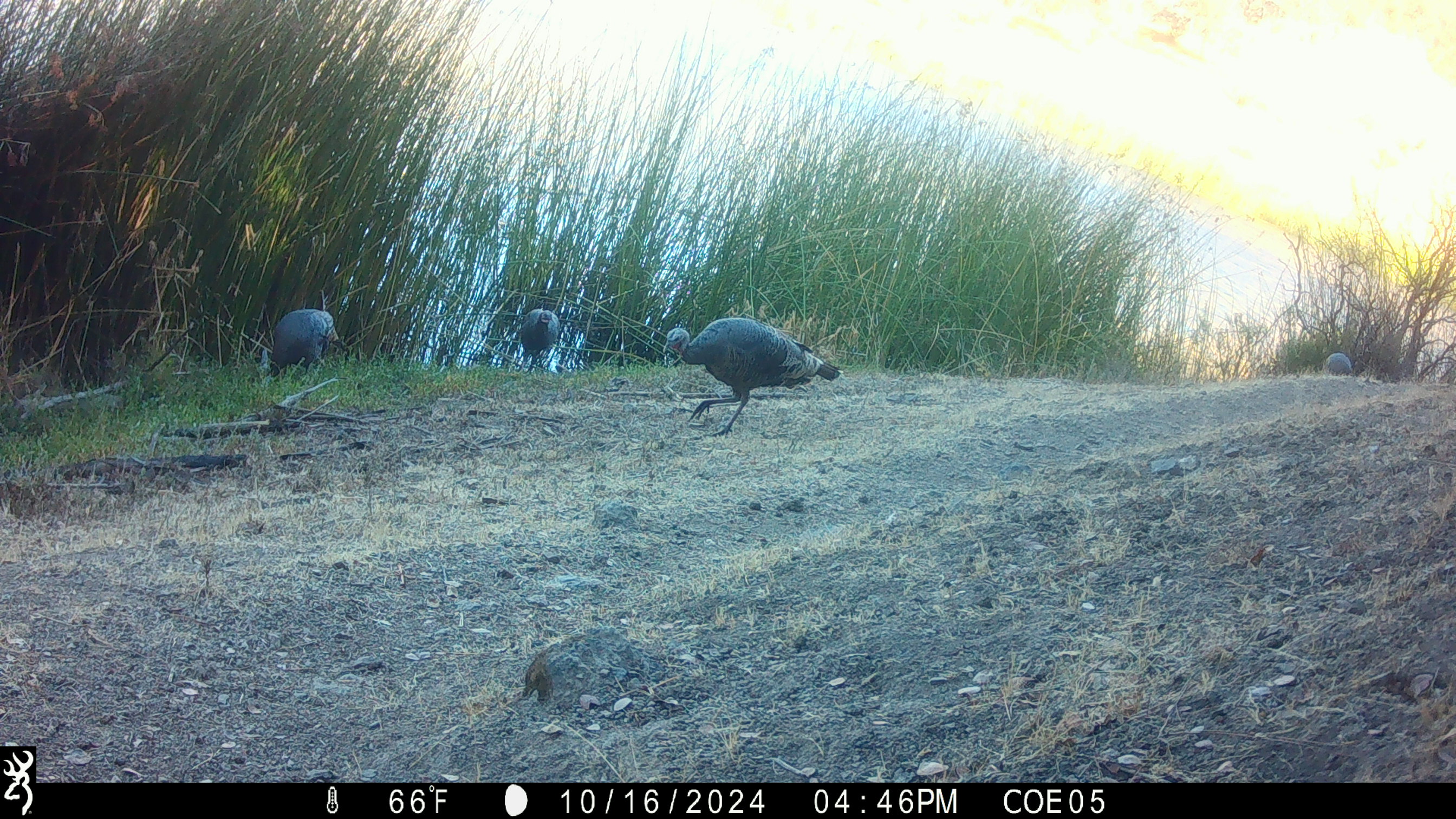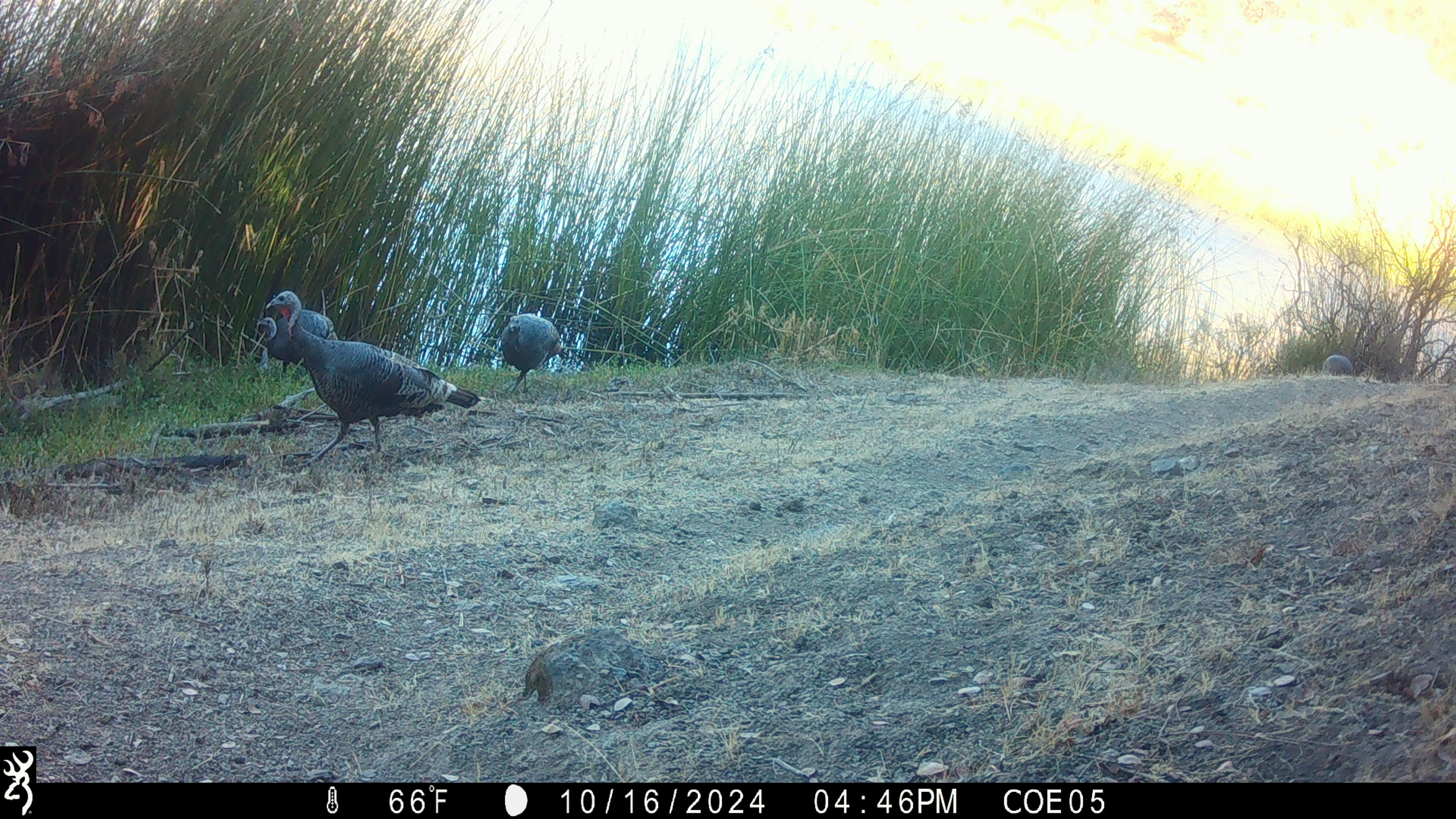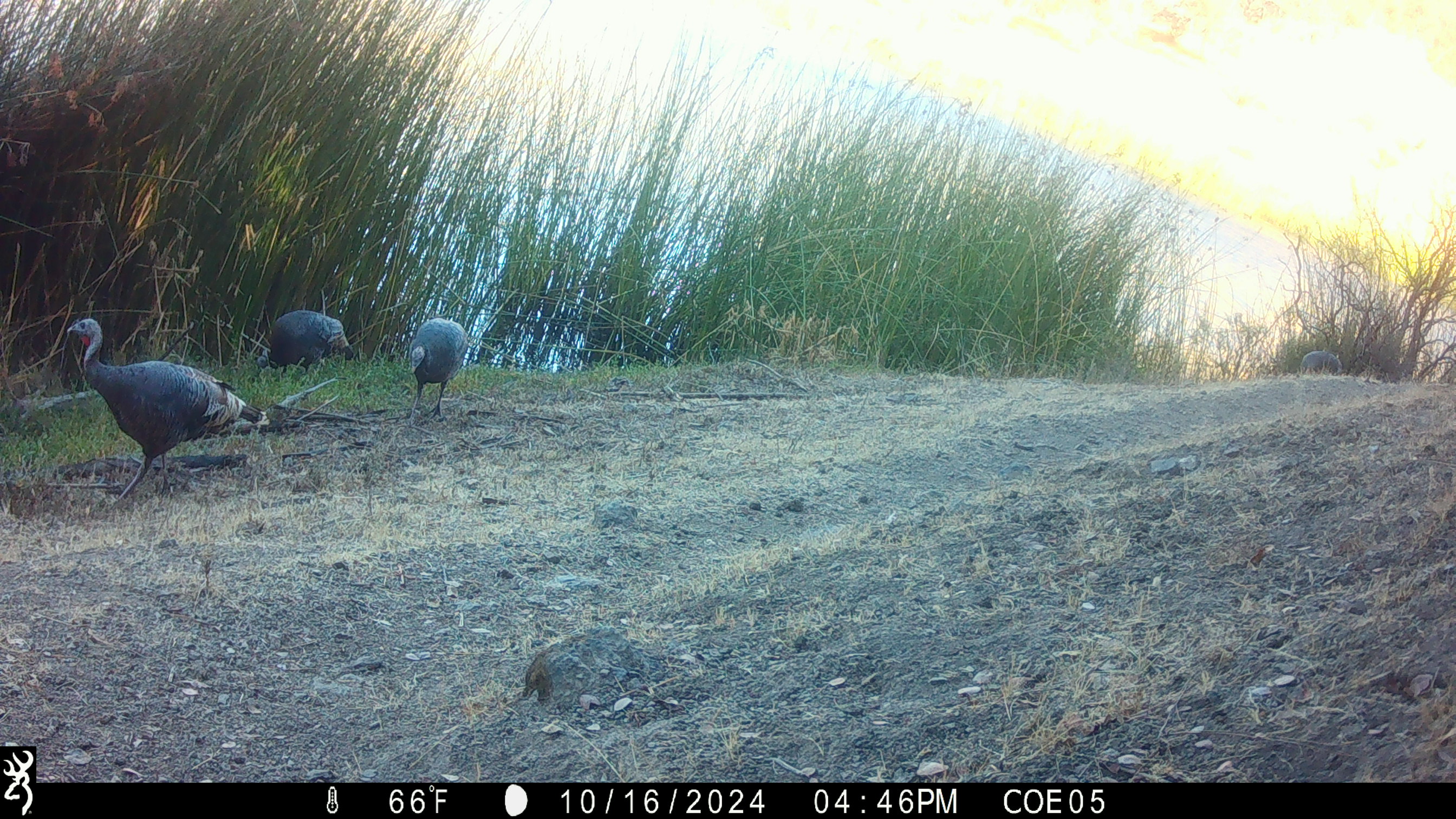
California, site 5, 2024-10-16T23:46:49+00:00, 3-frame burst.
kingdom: Animalia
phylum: Chordata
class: Aves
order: Galliformes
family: Phasianidae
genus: Meleagris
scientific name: Meleagris gallopavo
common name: turkey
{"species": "turkey (Meleagris gallopavo)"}